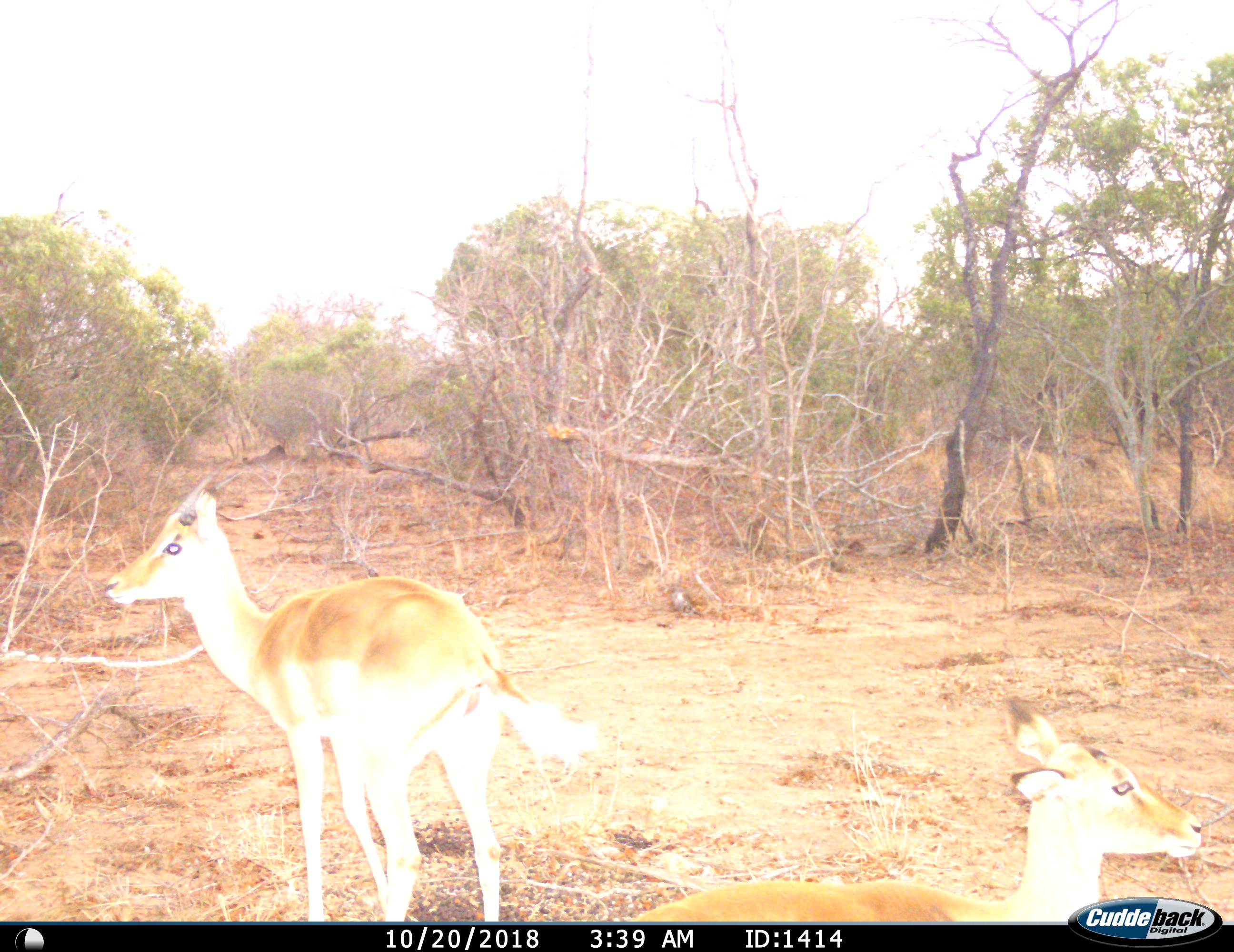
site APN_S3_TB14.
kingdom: Animalia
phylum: Chordata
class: Mammalia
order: Artiodactyla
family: Bovidae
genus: Aepyceros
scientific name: Aepyceros melampus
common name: impala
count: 2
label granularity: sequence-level